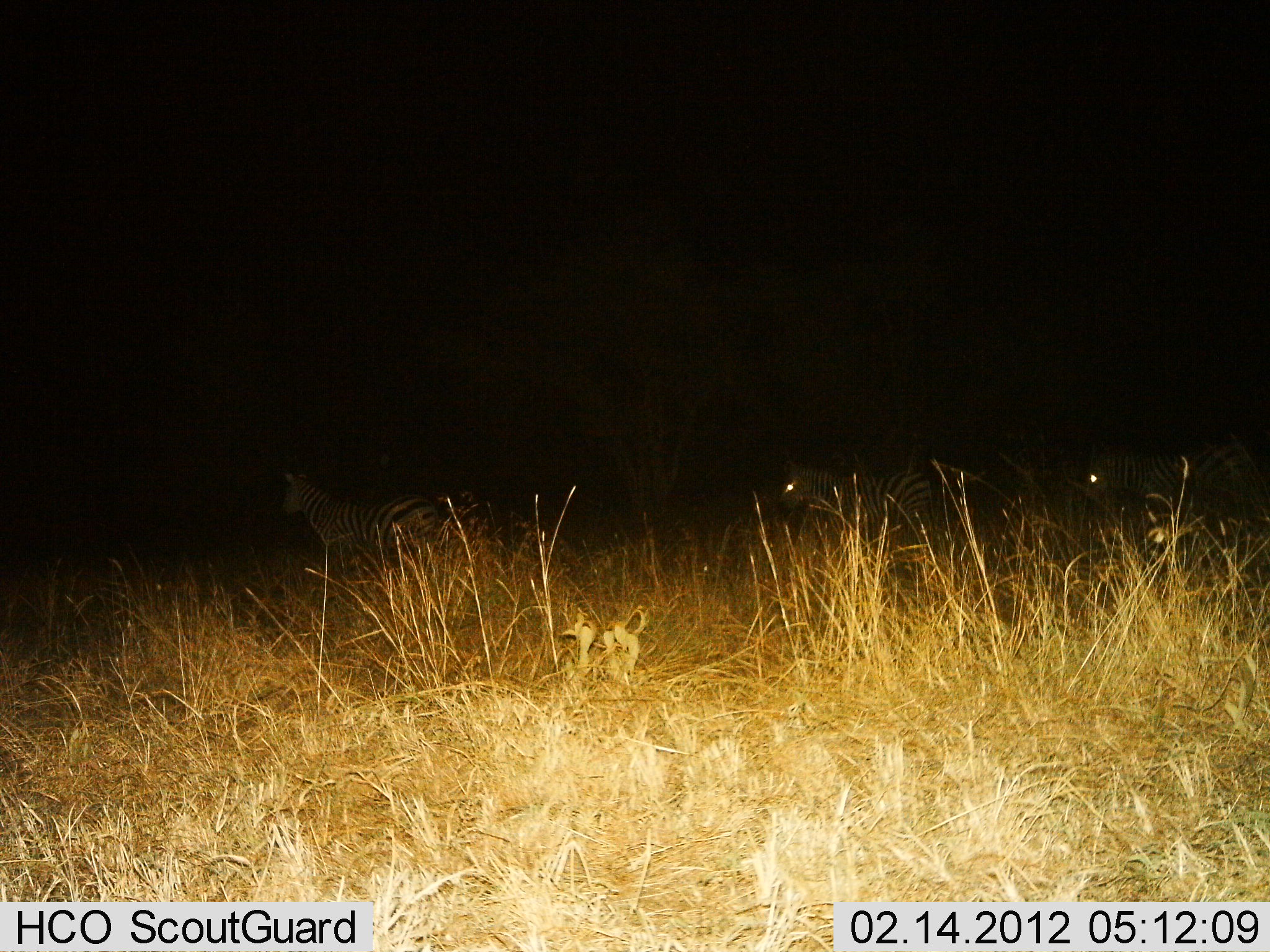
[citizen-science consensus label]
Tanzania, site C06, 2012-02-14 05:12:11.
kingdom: Animalia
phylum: Chordata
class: Mammalia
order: Perissodactyla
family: Equidae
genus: Equus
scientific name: Equus quagga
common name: plains zebra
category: zebra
Zebra (plains zebra) (Equus quagga), count 3. Behavior (volunteer vote fractions): standing 39%, resting 0%, moving 61%, interacting 0%. Young present (vote fraction): 0%. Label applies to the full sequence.